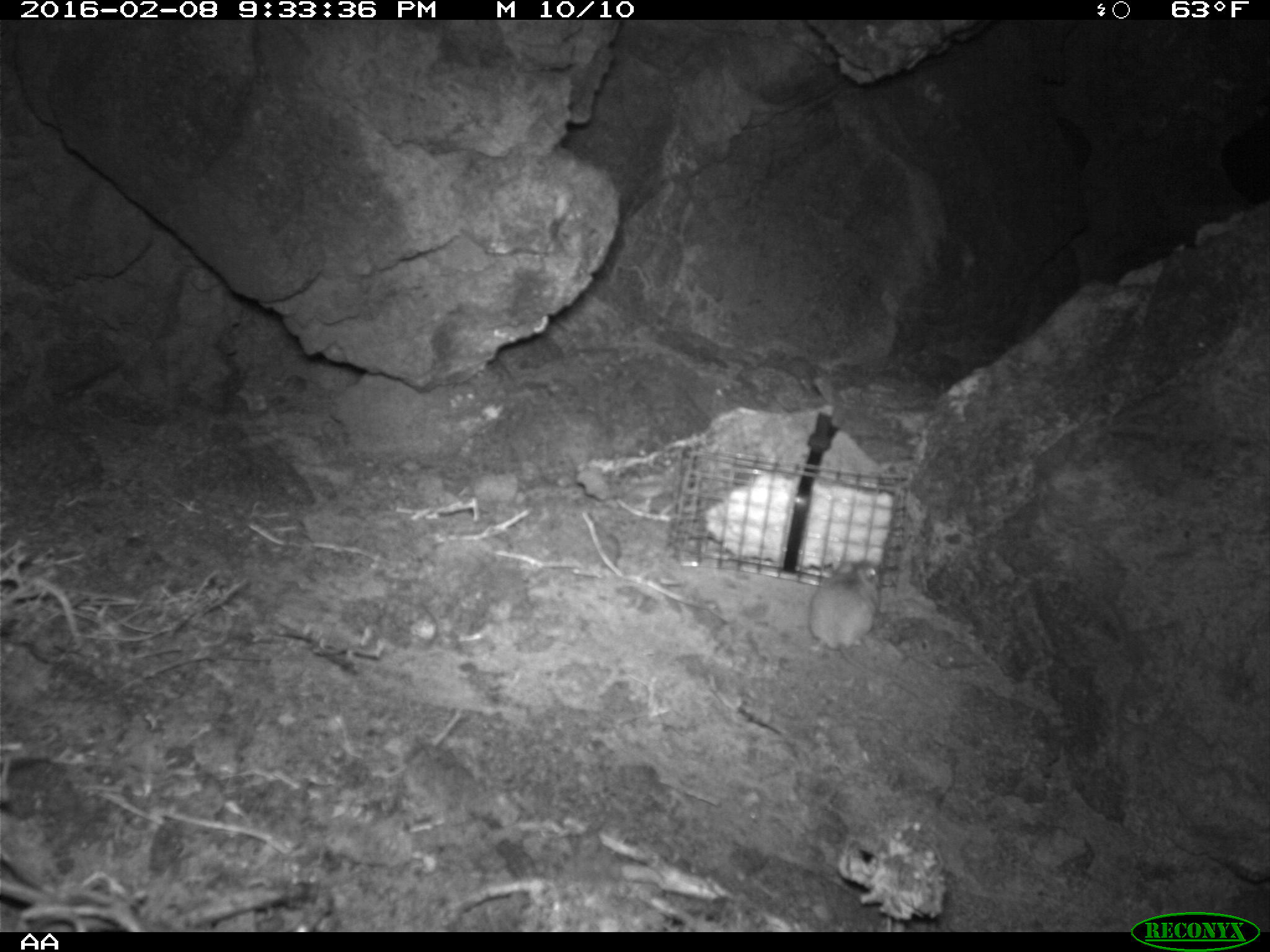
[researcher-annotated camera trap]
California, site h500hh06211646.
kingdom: Animalia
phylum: Chordata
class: Mammalia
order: Rodentia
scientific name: Rodentia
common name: rodent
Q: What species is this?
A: Rodent (Rodentia).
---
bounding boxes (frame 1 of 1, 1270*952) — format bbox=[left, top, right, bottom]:
rodent: bbox=[807, 555, 932, 709]